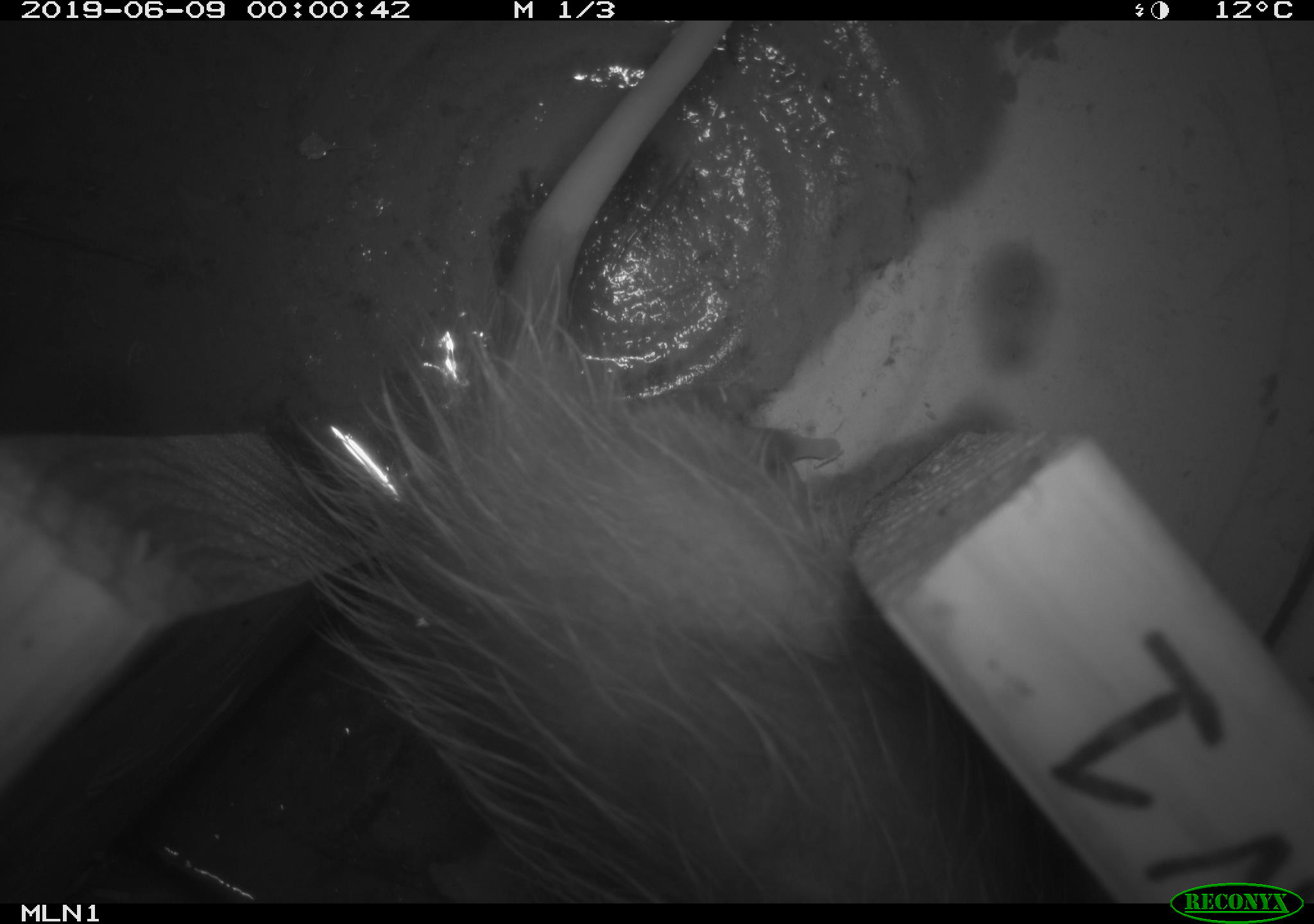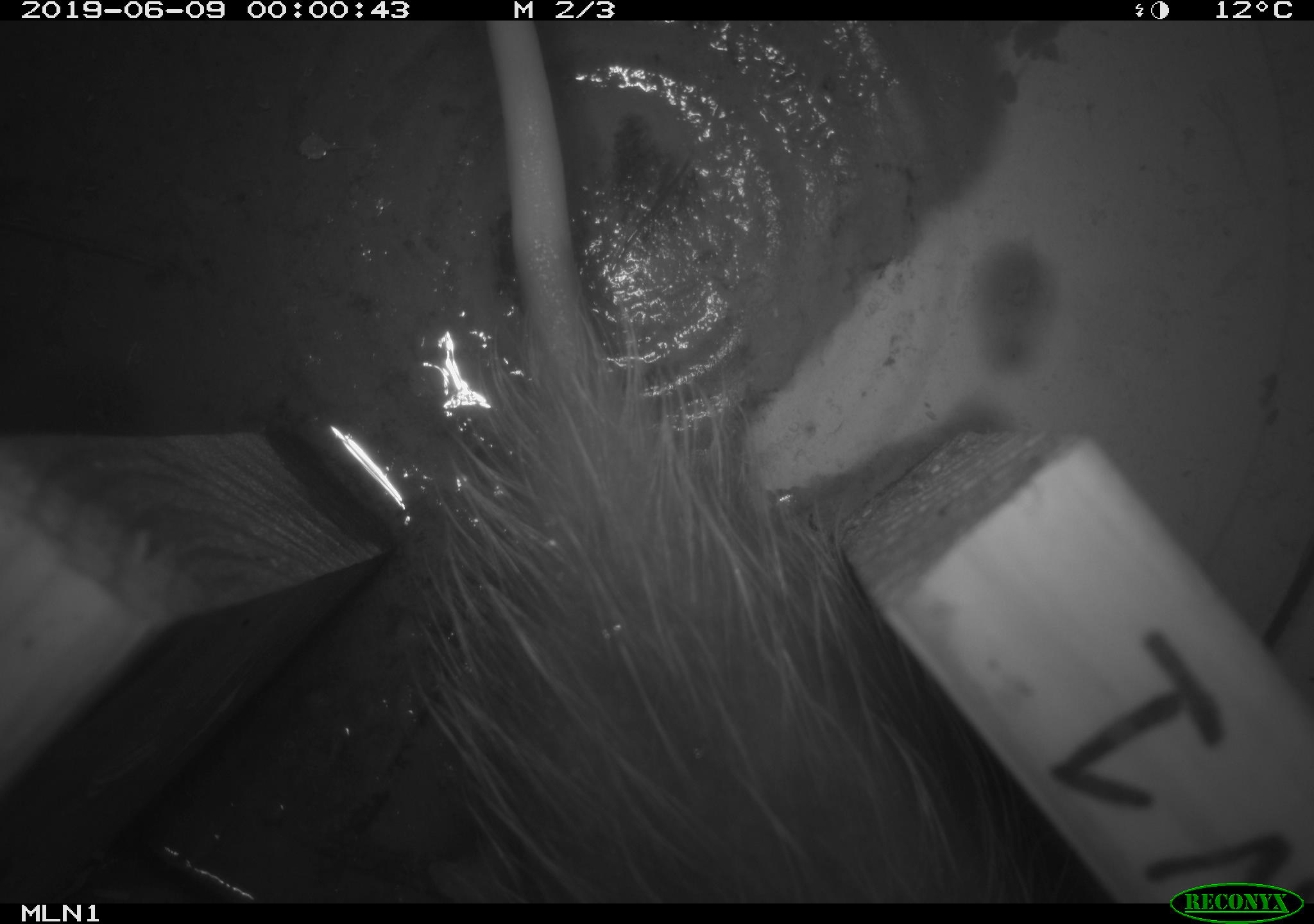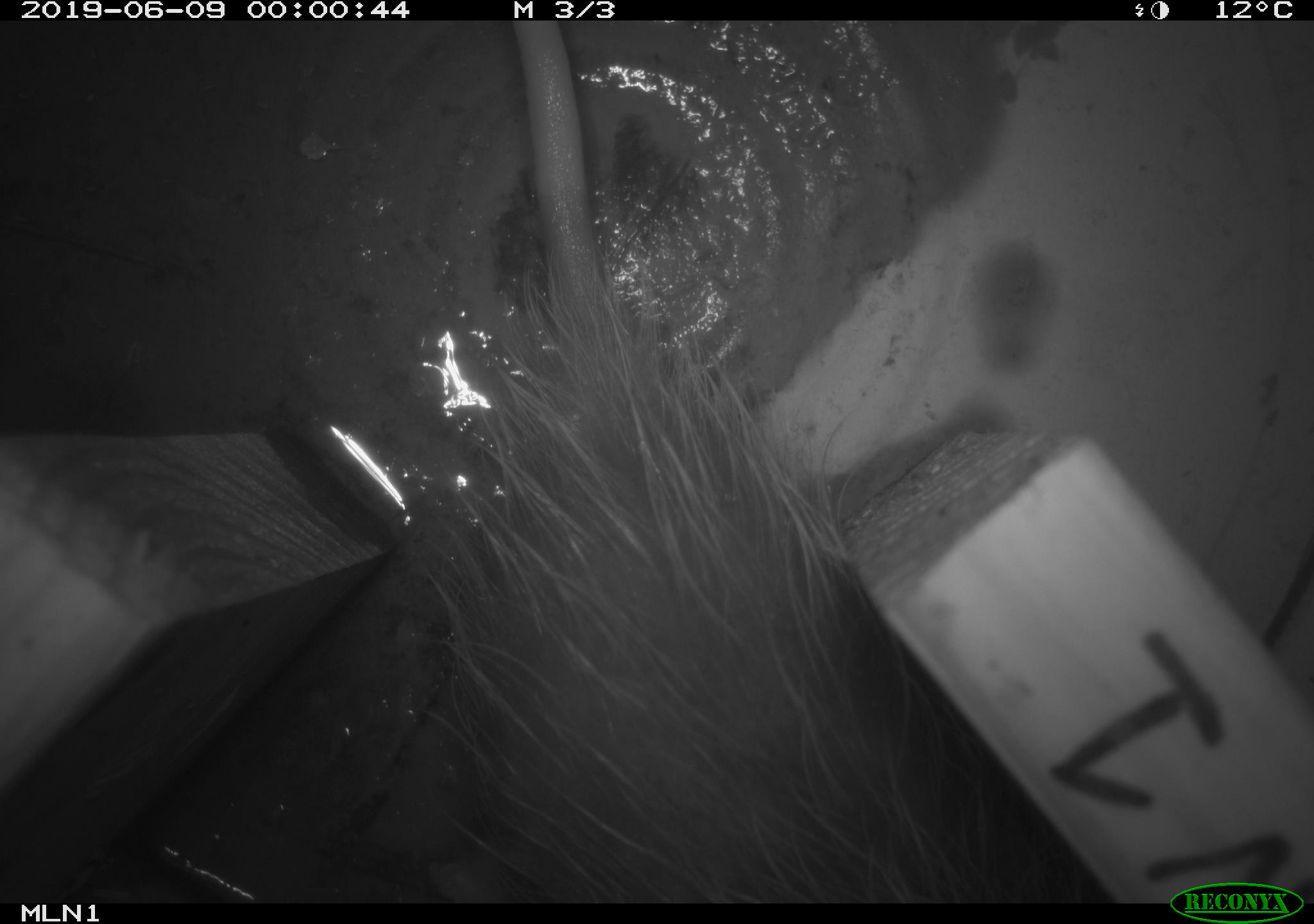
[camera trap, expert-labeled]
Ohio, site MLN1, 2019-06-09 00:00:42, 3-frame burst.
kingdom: Animalia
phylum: Chordata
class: Mammalia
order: Didelphimorphia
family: Didelphidae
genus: Didelphis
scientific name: Didelphis virginiana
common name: virginia opossum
Virginia opossum (Didelphis virginiana).